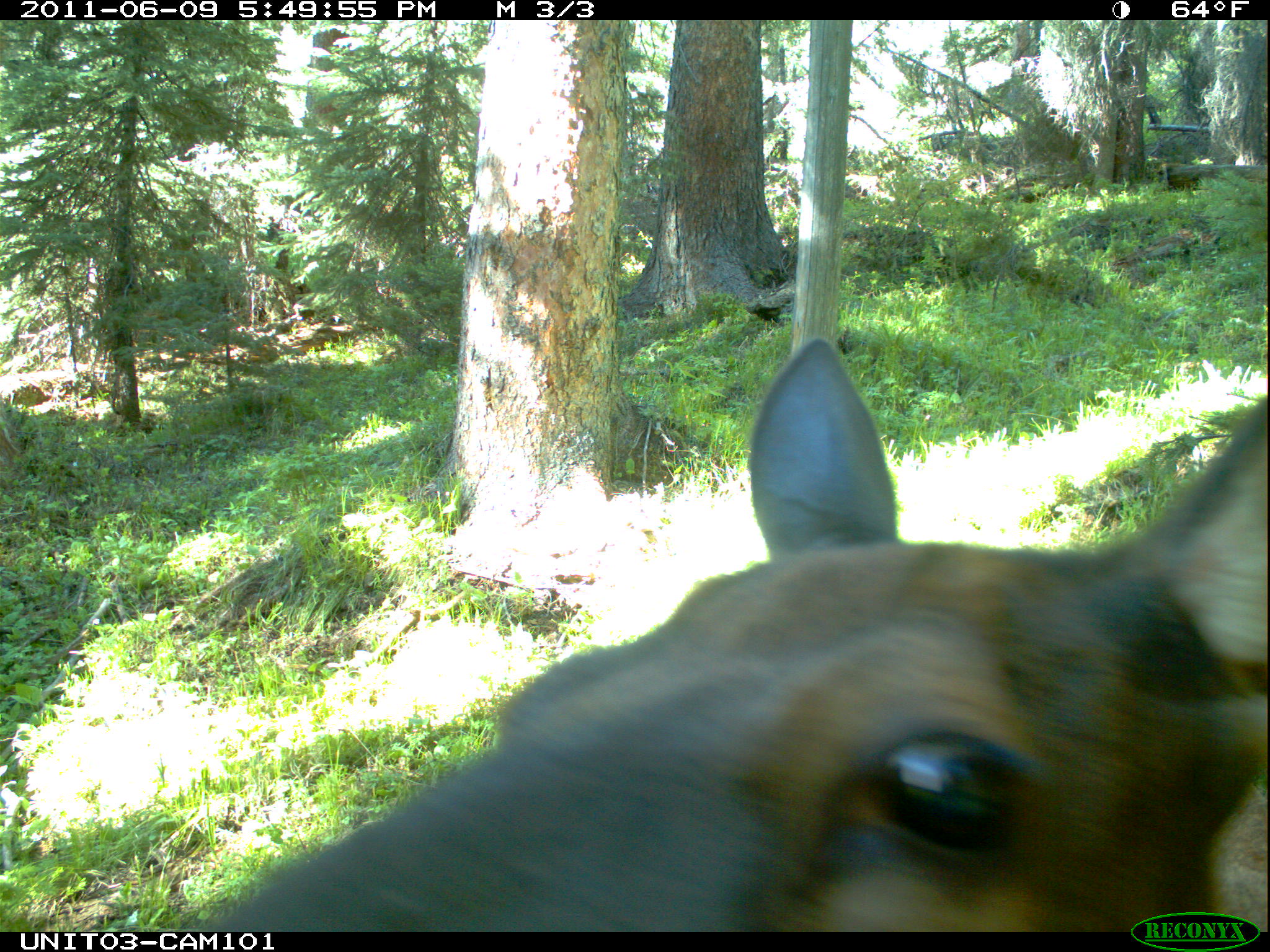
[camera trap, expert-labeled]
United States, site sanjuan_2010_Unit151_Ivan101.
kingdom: Animalia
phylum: Chordata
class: Mammalia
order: Artiodactyla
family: Cervidae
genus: Cervus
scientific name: Cervus elaphus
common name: red deer